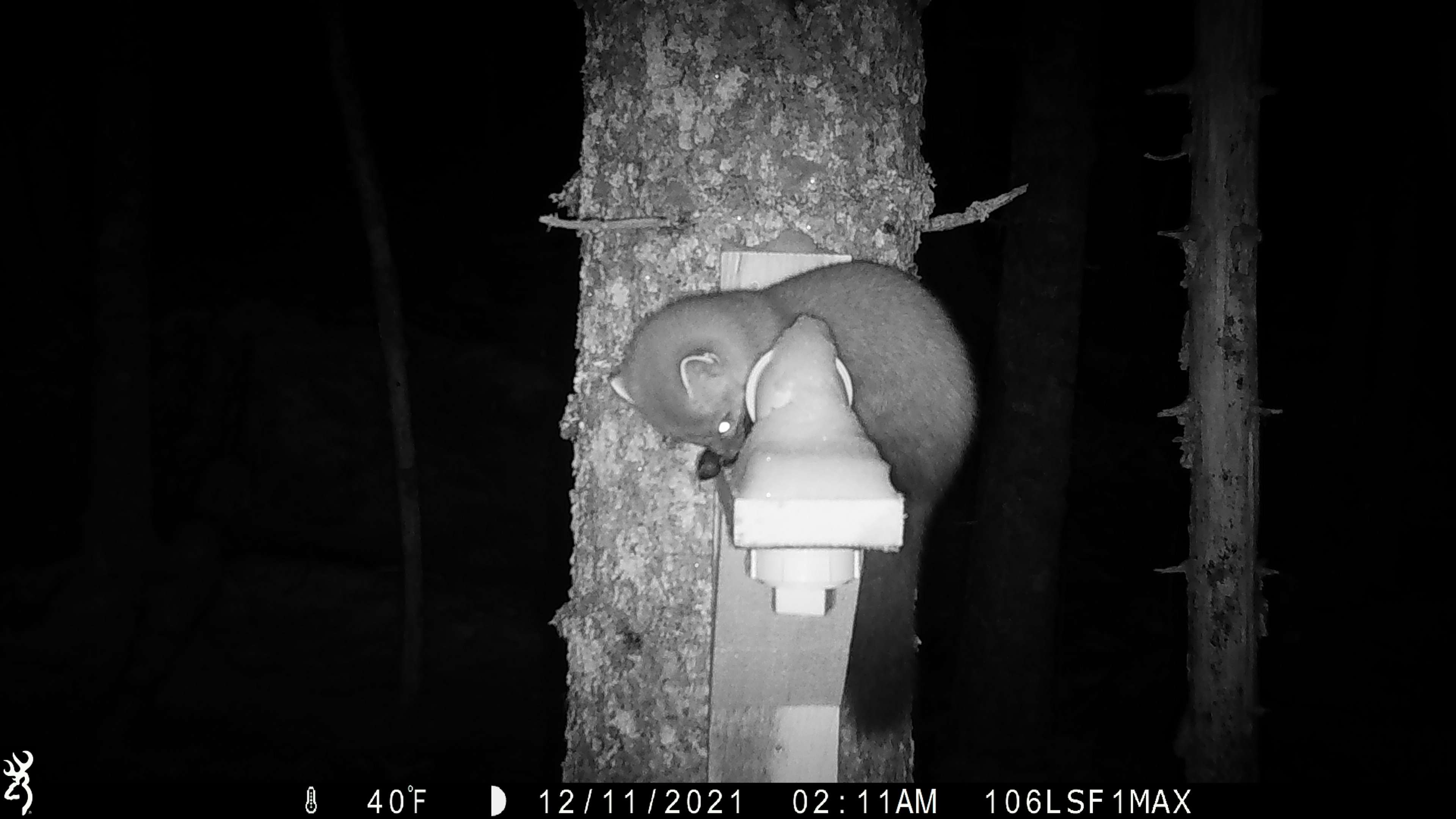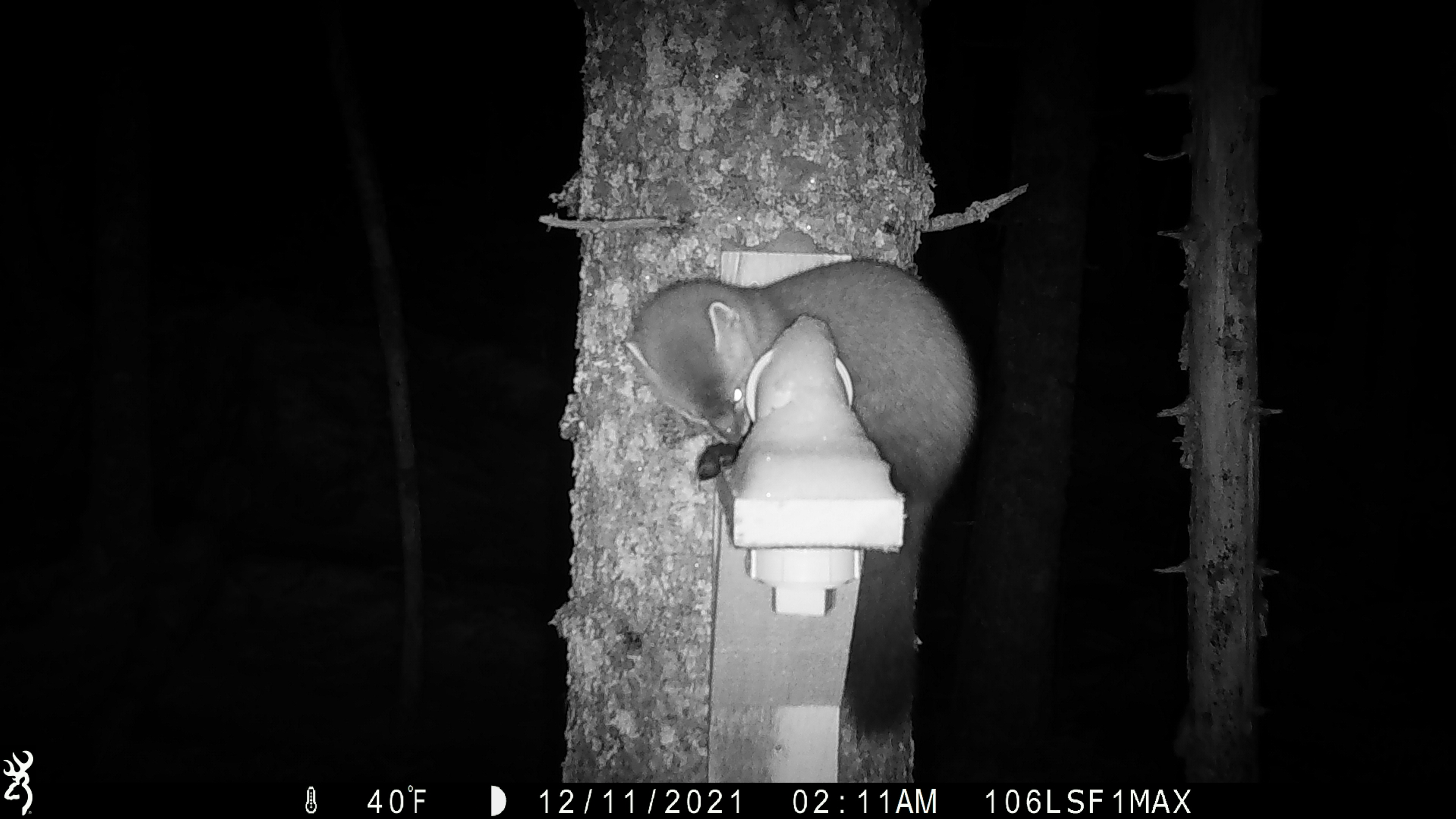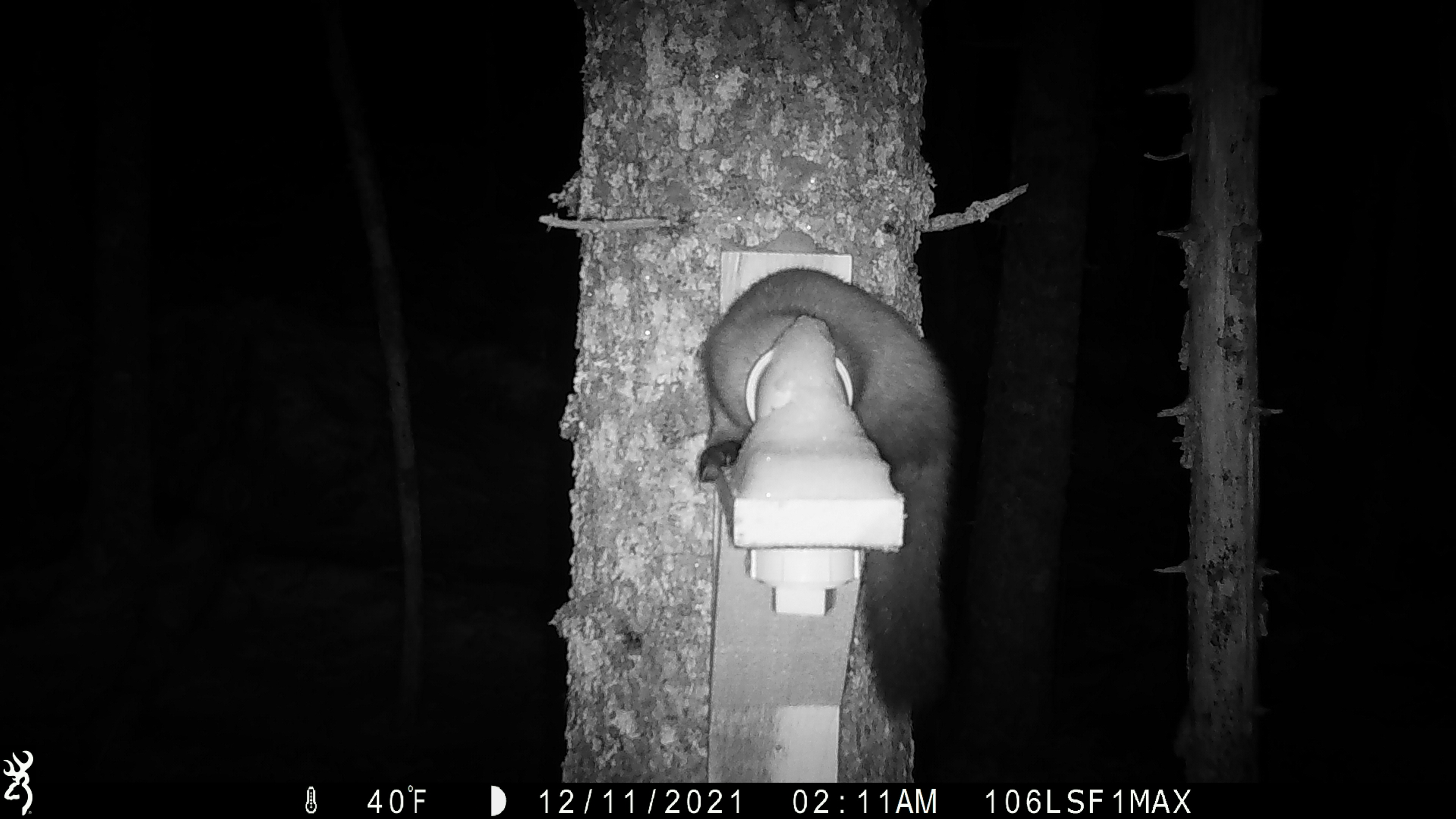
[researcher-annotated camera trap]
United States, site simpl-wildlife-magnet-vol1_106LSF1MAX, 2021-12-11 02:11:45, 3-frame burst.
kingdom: Animalia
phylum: Chordata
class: Mammalia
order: Carnivora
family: Mustelidae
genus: Martes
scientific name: Martes americana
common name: american marten